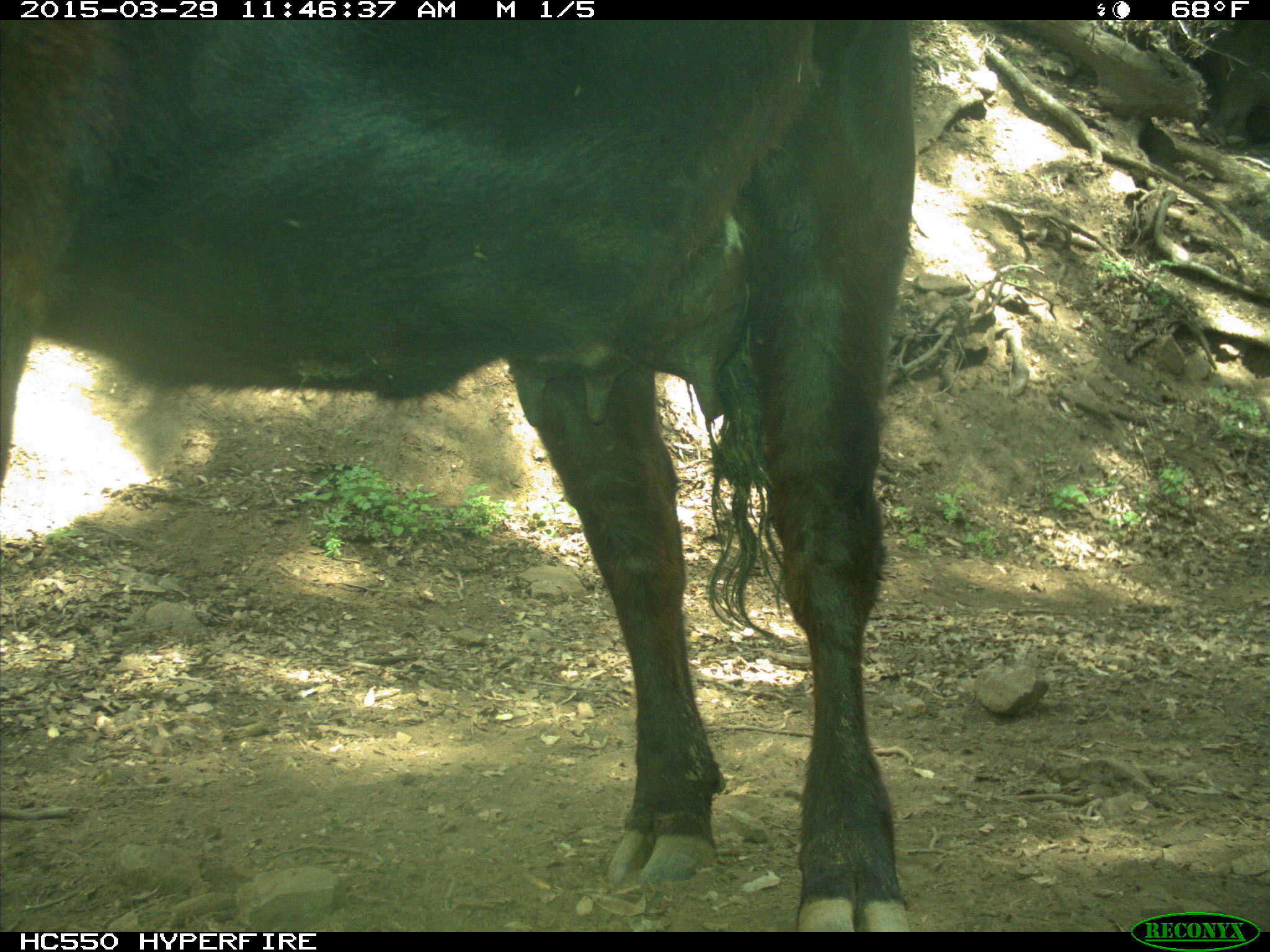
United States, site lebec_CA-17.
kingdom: Animalia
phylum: Chordata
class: Mammalia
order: Artiodactyla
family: Bovidae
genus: Bos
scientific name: Bos taurus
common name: domestic cow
Bos taurus (domestic cow).